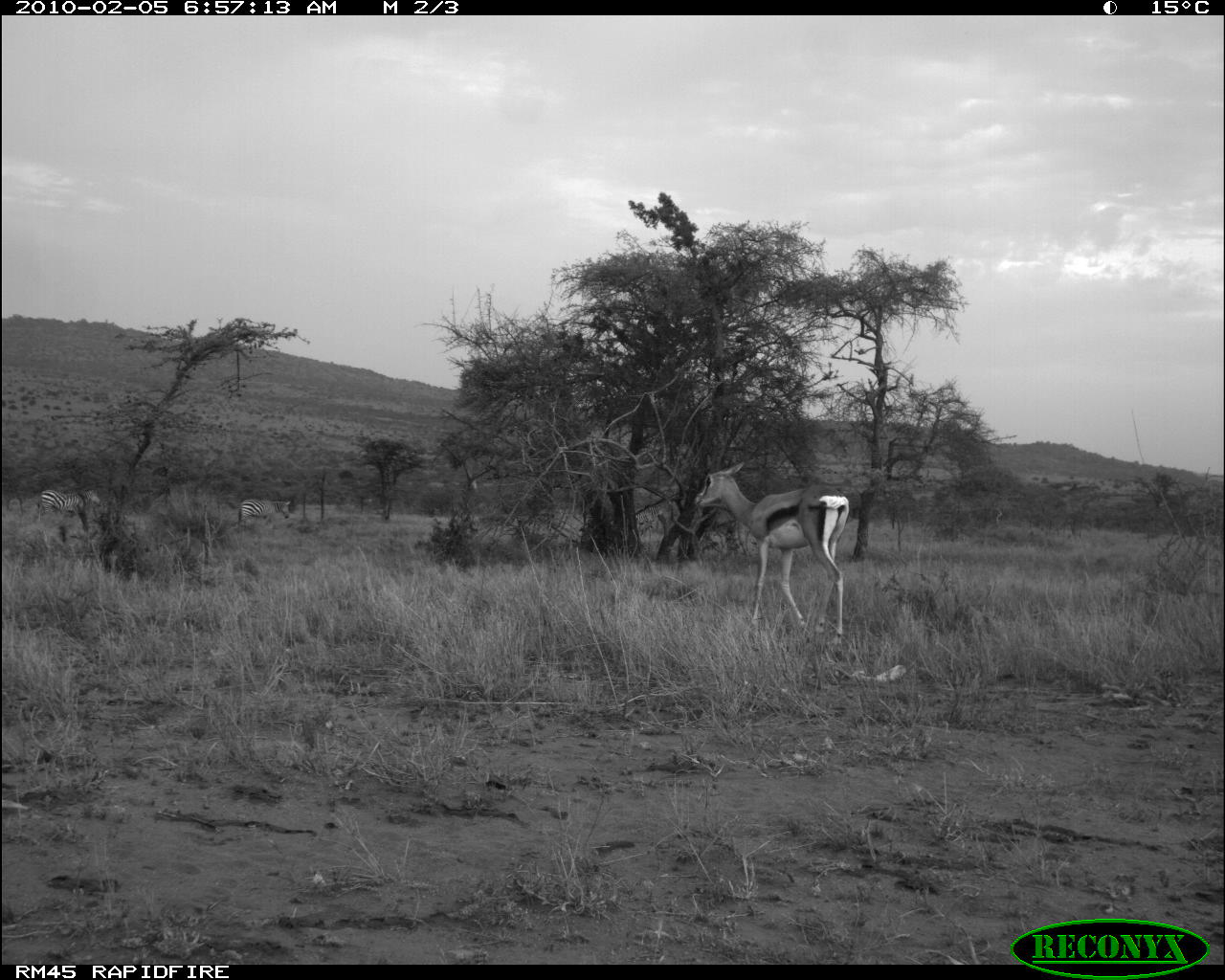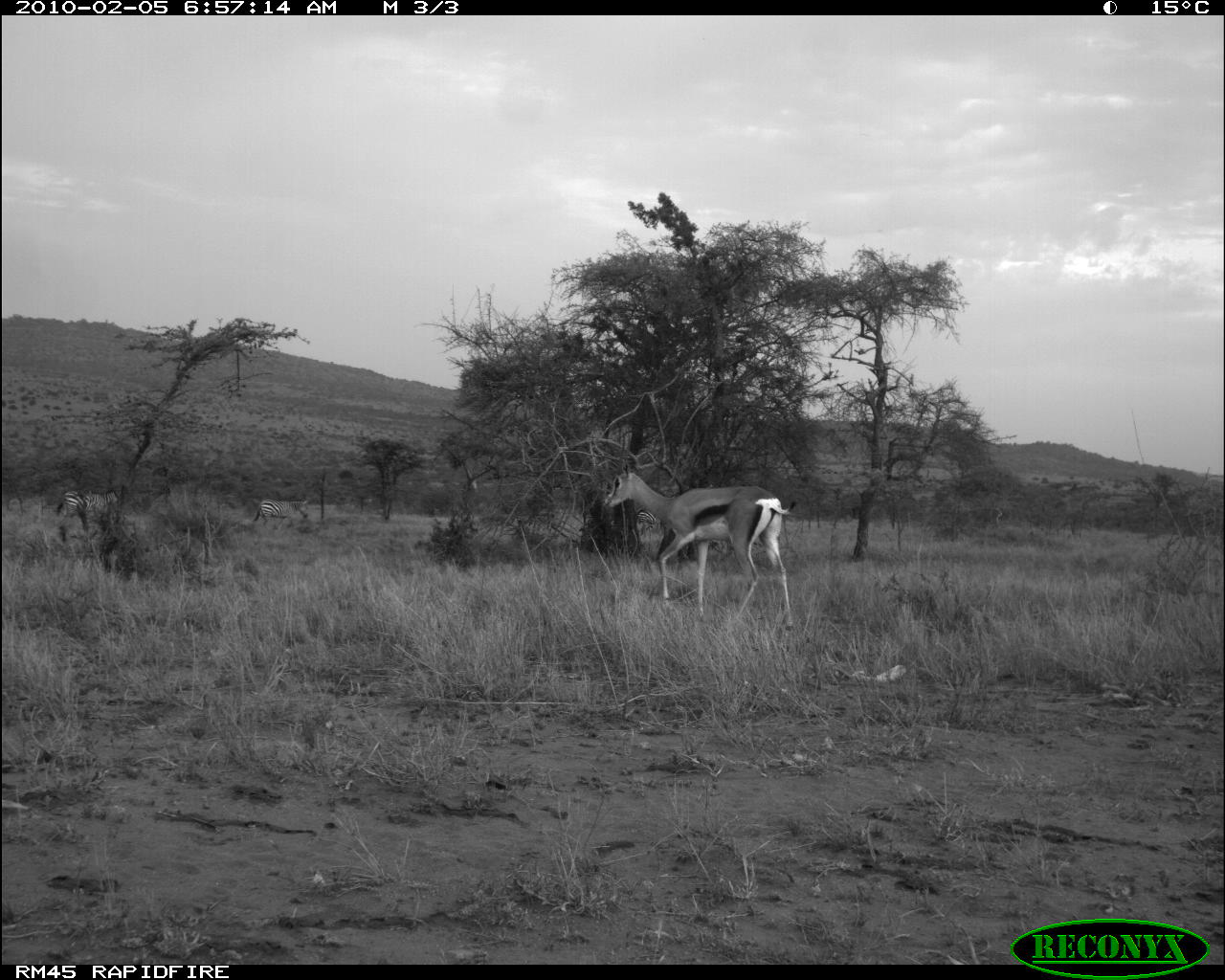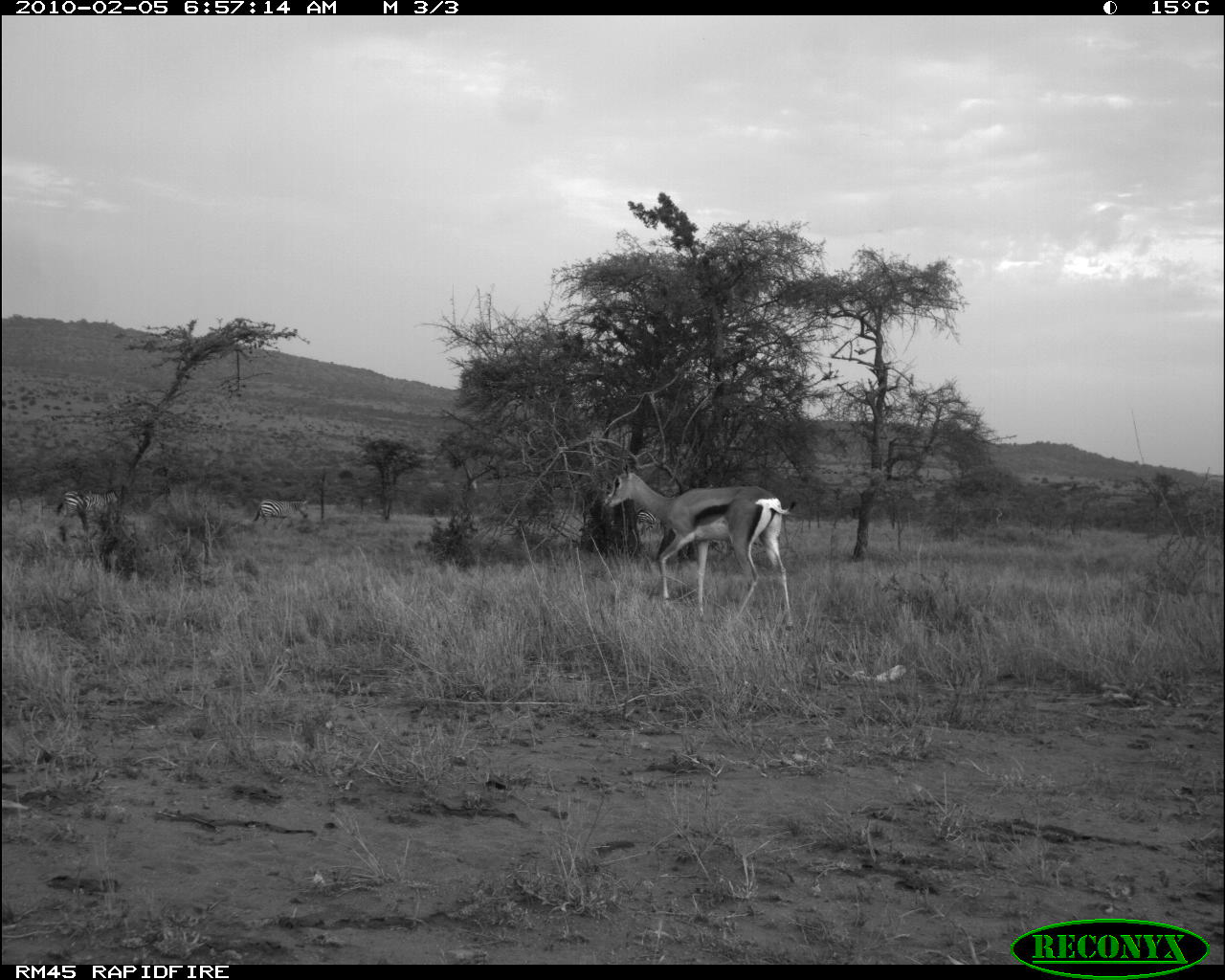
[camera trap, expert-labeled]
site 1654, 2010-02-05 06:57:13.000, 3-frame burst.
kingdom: Animalia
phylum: Chordata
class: Mammalia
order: Perissodactyla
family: Equidae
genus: Equus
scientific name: Equus quagga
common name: plains zebra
Equus quagga (plains zebra), count 3.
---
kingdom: Animalia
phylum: Chordata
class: Mammalia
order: Artiodactyla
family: Bovidae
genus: Nanger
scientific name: Nanger granti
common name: grant's gazelle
Nanger granti (grant's gazelle), count 1.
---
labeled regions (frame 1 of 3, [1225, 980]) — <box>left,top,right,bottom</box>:
equus quagga: <box>692,458,850,646</box>; <box>36,488,101,522</box>; <box>237,498,291,527</box>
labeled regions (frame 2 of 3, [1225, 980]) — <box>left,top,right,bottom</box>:
nanger granti: <box>603,455,797,628</box>; <box>53,490,121,534</box>; <box>252,497,309,528</box>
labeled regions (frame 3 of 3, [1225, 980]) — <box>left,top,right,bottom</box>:
equus quagga: <box>603,455,797,628</box>; <box>54,487,122,529</box>; <box>253,497,309,528</box>